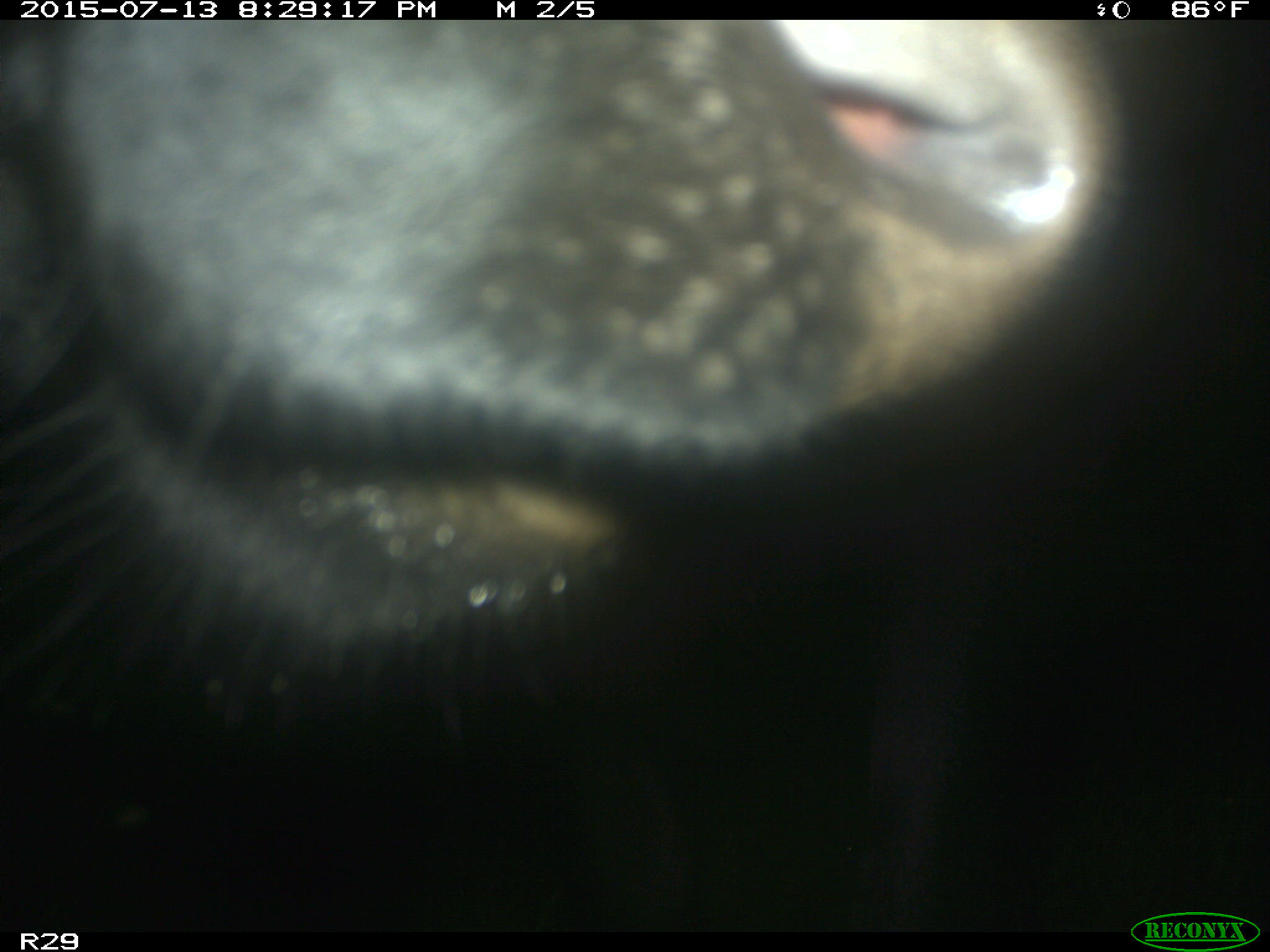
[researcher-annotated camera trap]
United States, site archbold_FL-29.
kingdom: Animalia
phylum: Chordata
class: Mammalia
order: Artiodactyla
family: Bovidae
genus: Bos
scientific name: Bos taurus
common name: domestic cow